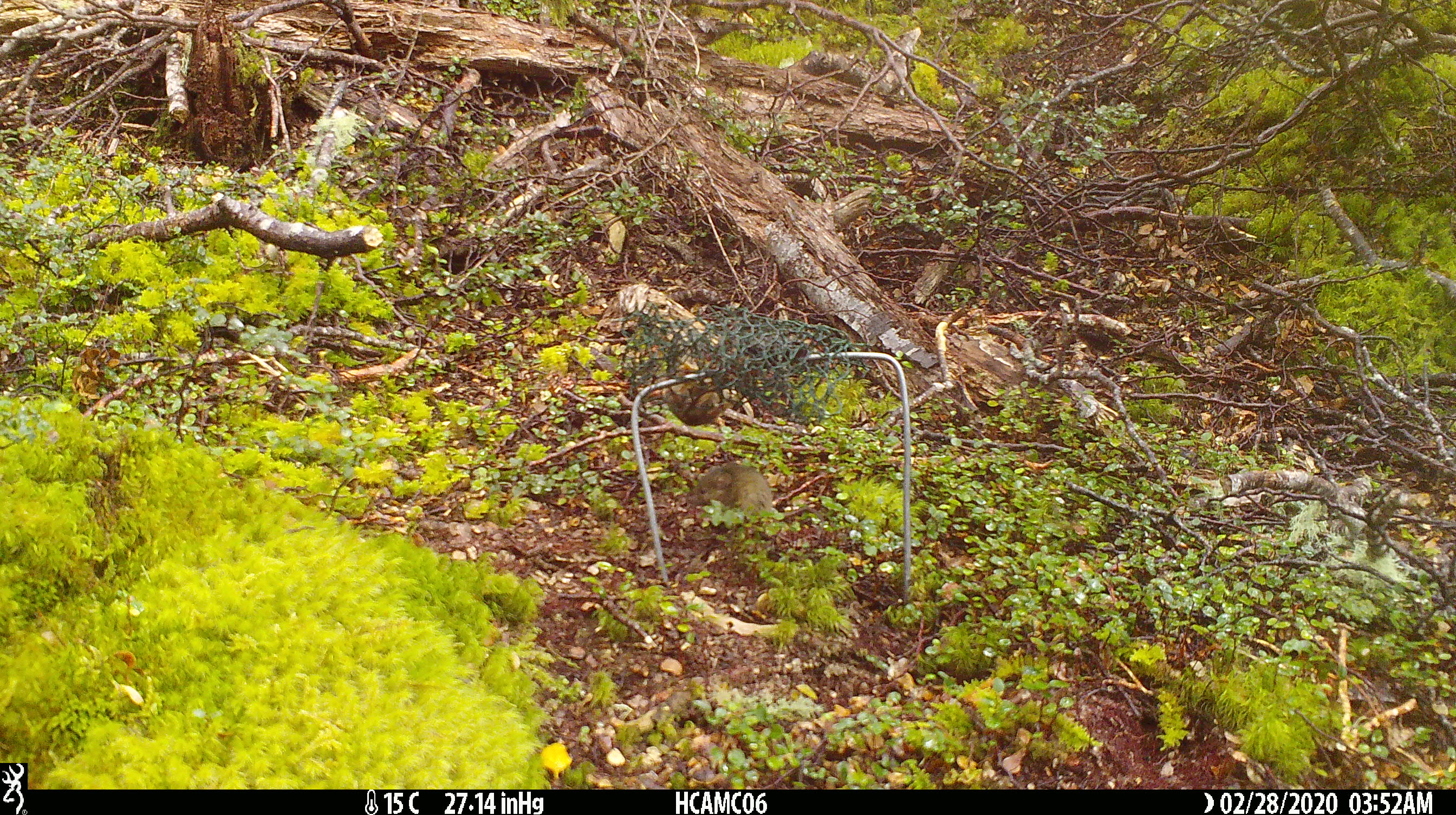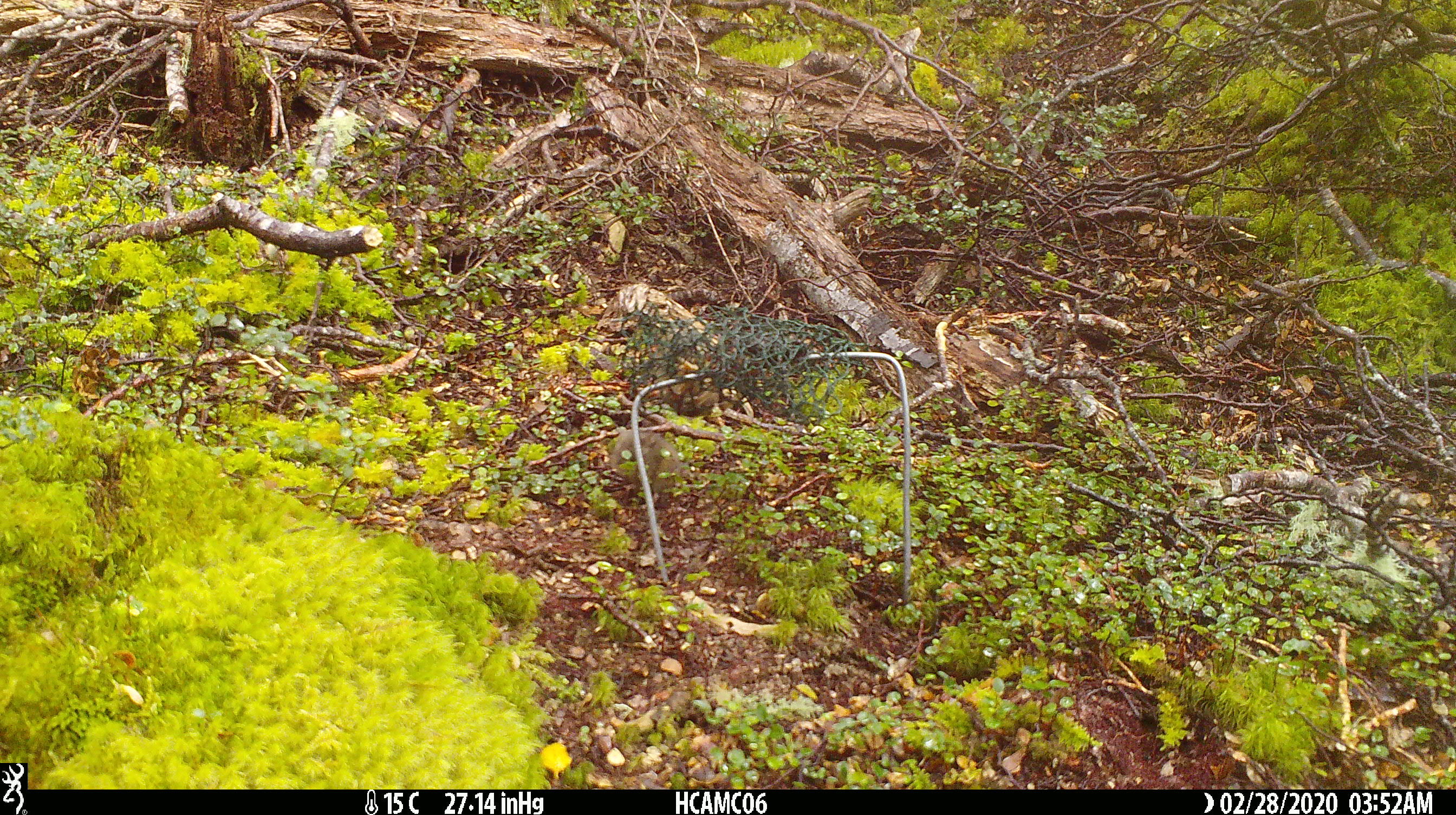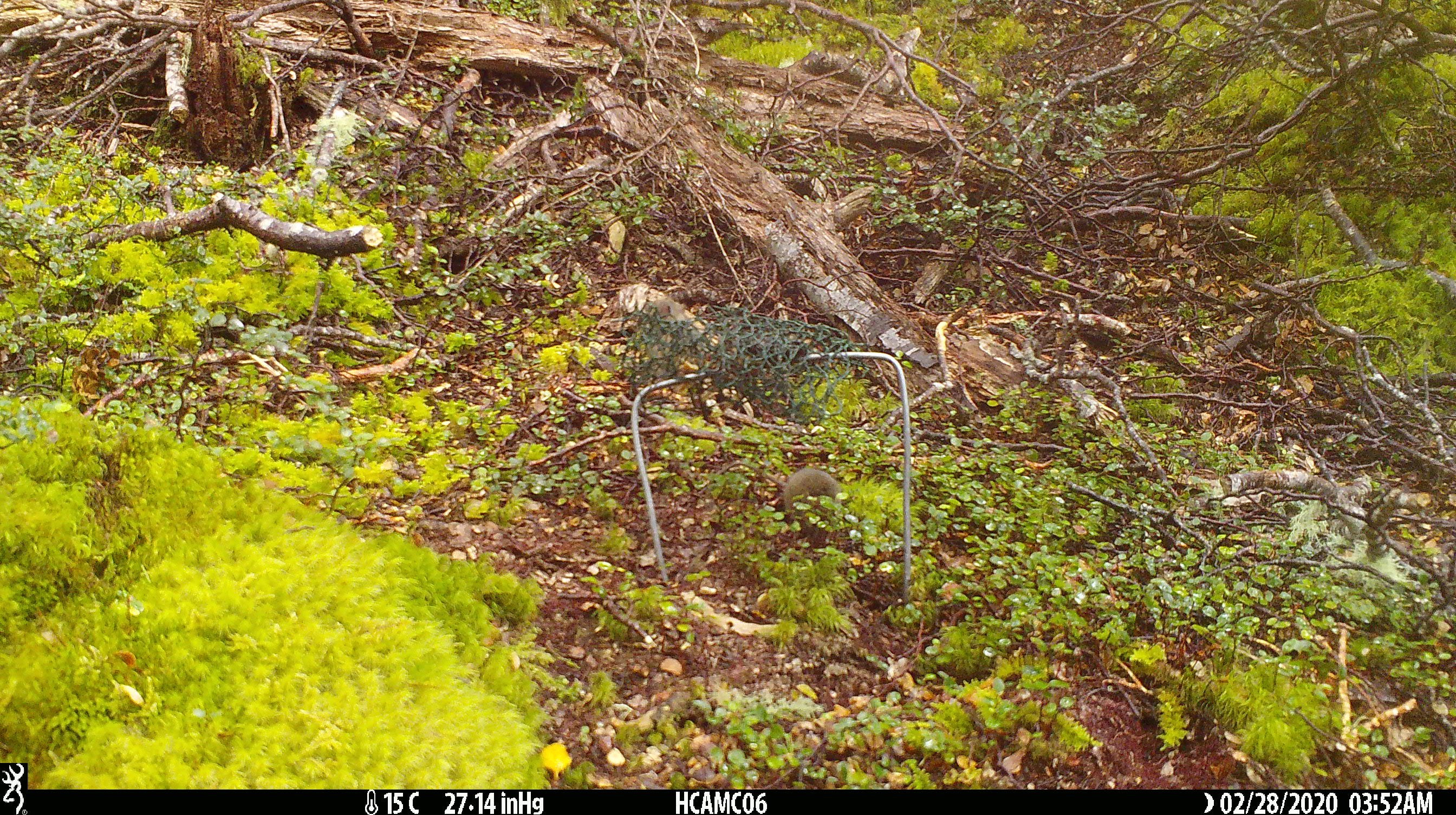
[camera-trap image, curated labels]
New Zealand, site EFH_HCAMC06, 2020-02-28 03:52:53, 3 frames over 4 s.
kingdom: Animalia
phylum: Chordata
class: Mammalia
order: Rodentia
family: Muridae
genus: Mus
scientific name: Mus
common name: mouse